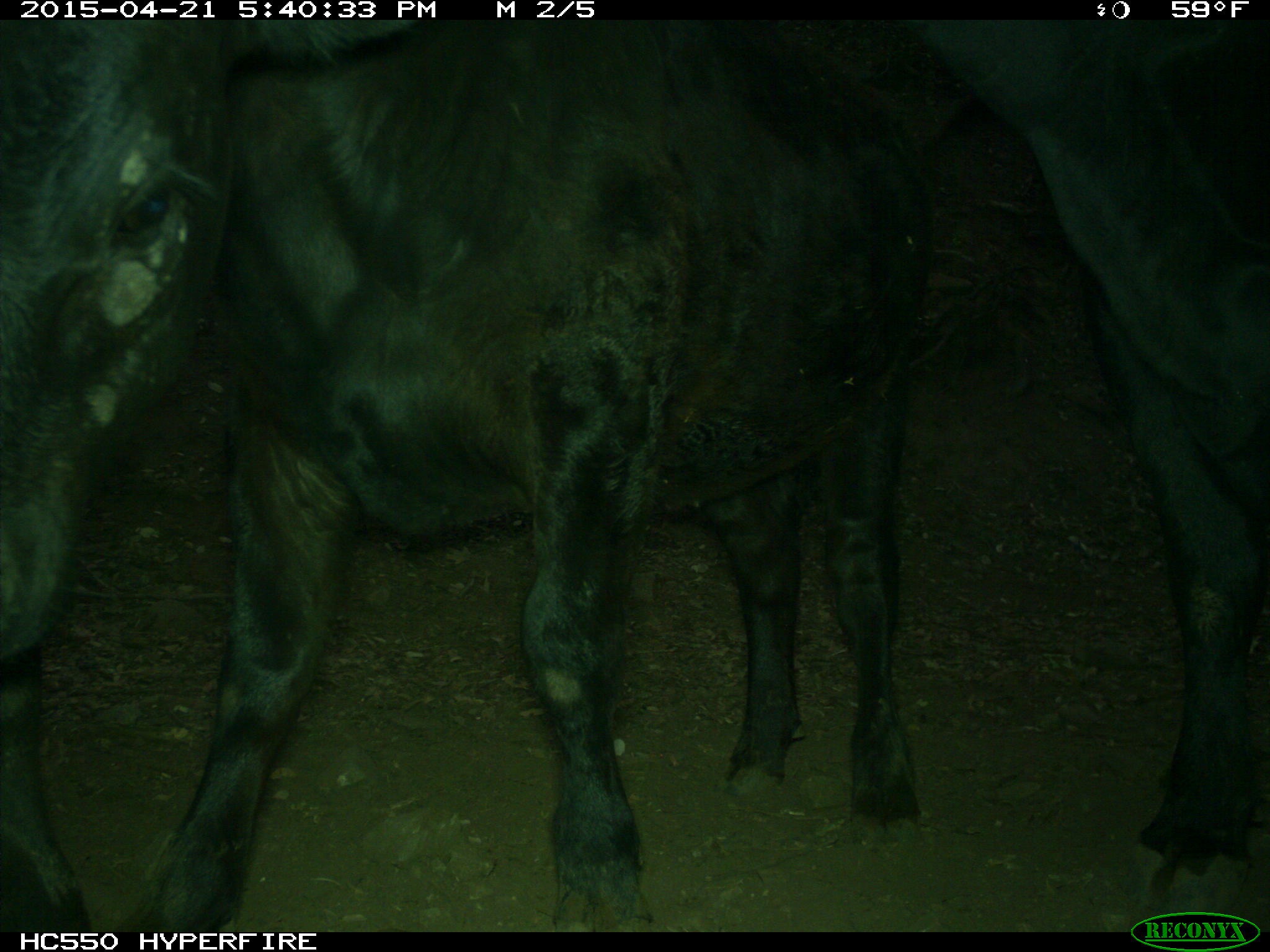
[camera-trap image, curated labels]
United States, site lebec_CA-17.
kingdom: Animalia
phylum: Chordata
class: Mammalia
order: Artiodactyla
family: Bovidae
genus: Bos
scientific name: Bos taurus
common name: domestic cow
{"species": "Bos taurus (domestic cow)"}